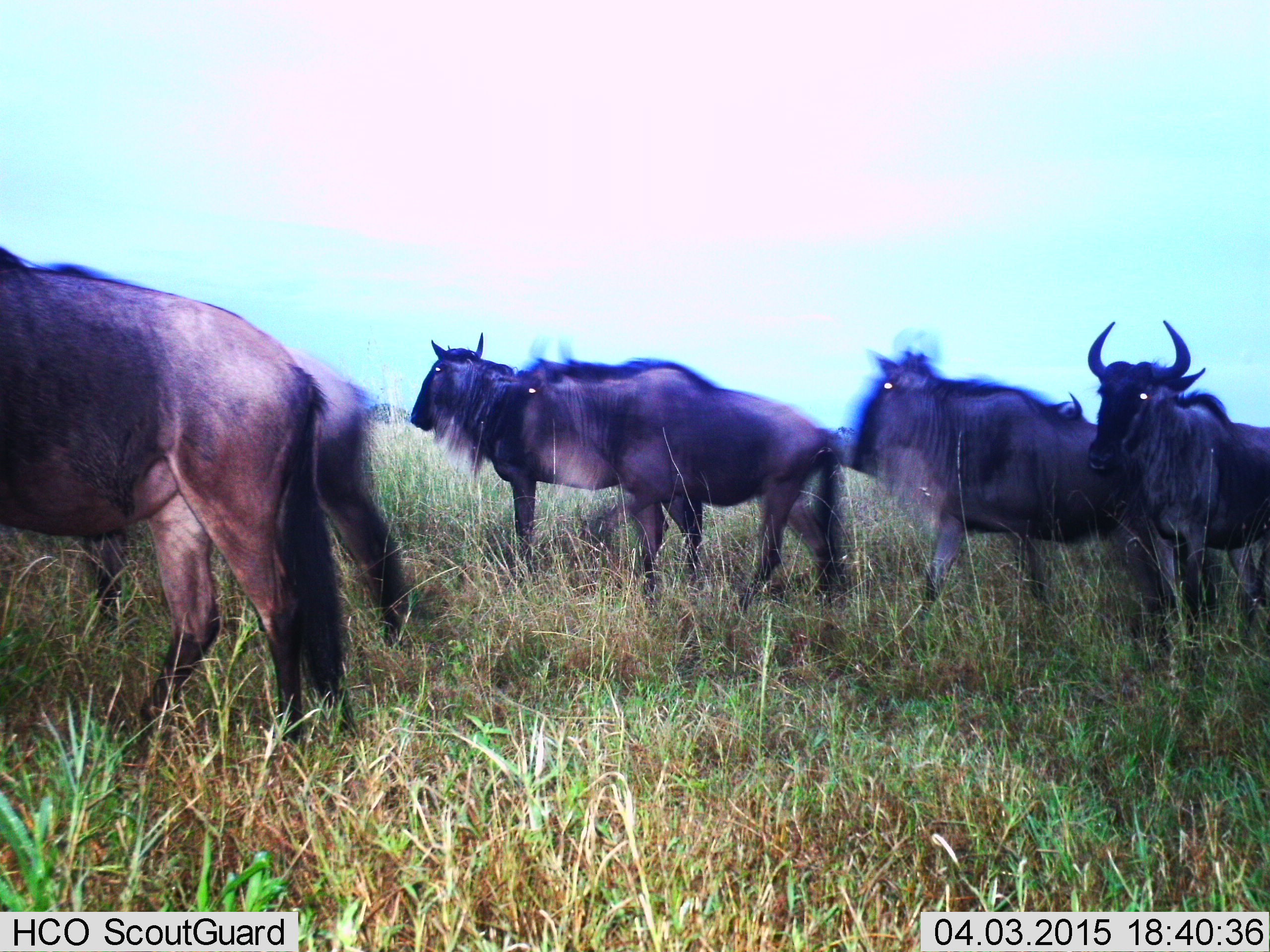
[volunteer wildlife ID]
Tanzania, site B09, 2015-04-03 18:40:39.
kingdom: Animalia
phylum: Chordata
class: Mammalia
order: Artiodactyla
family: Bovidae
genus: Connochaetes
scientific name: Connochaetes taurinus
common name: blue wildebeest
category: wildebeest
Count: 6.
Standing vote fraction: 80%.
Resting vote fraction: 0%.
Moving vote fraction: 40%.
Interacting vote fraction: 0%.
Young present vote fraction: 0%.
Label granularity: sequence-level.